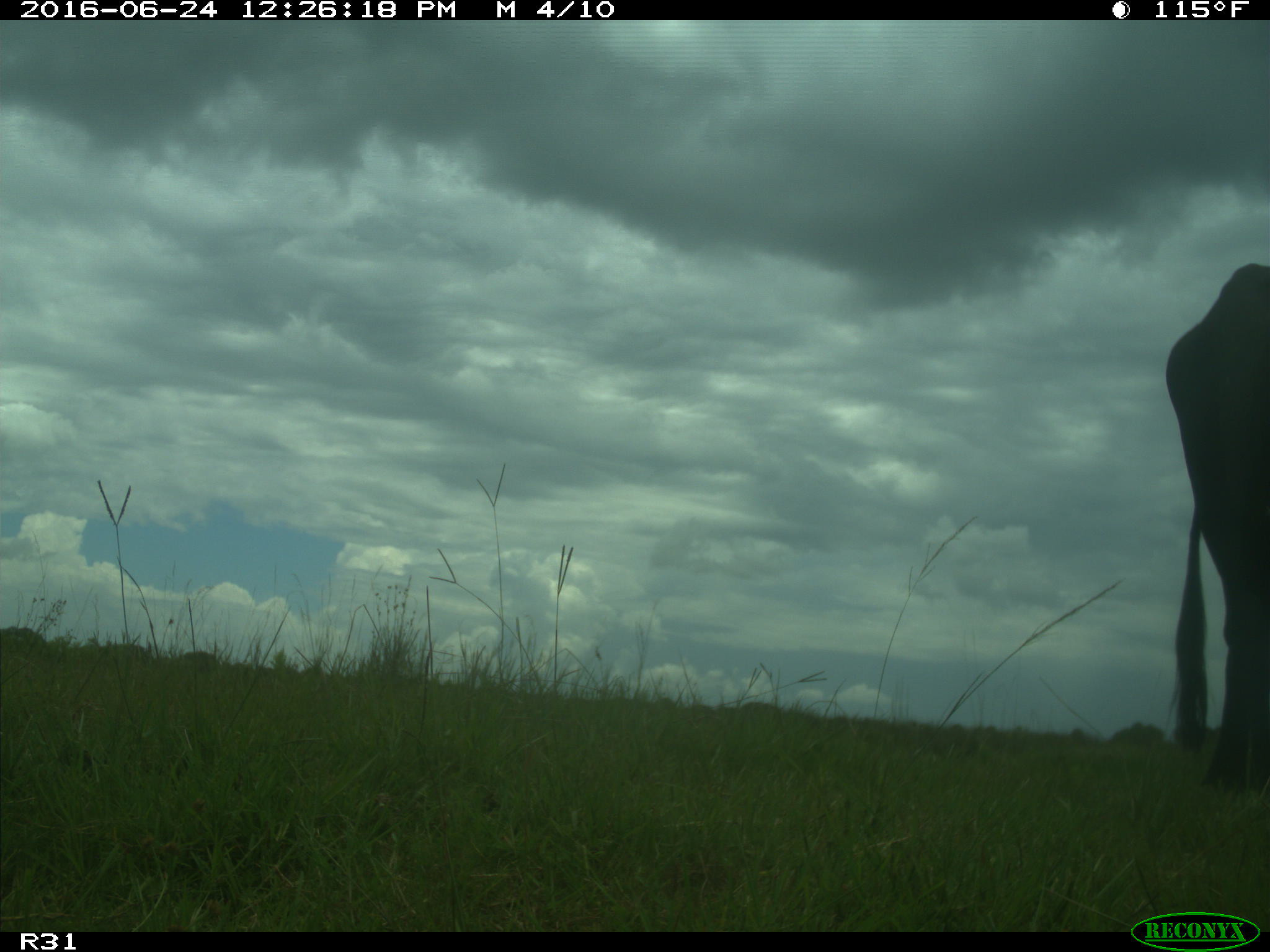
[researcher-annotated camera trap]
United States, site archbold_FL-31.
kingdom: Animalia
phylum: Chordata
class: Mammalia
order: Artiodactyla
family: Bovidae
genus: Bos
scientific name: Bos taurus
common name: domestic cow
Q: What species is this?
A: Bos taurus (domestic cow).